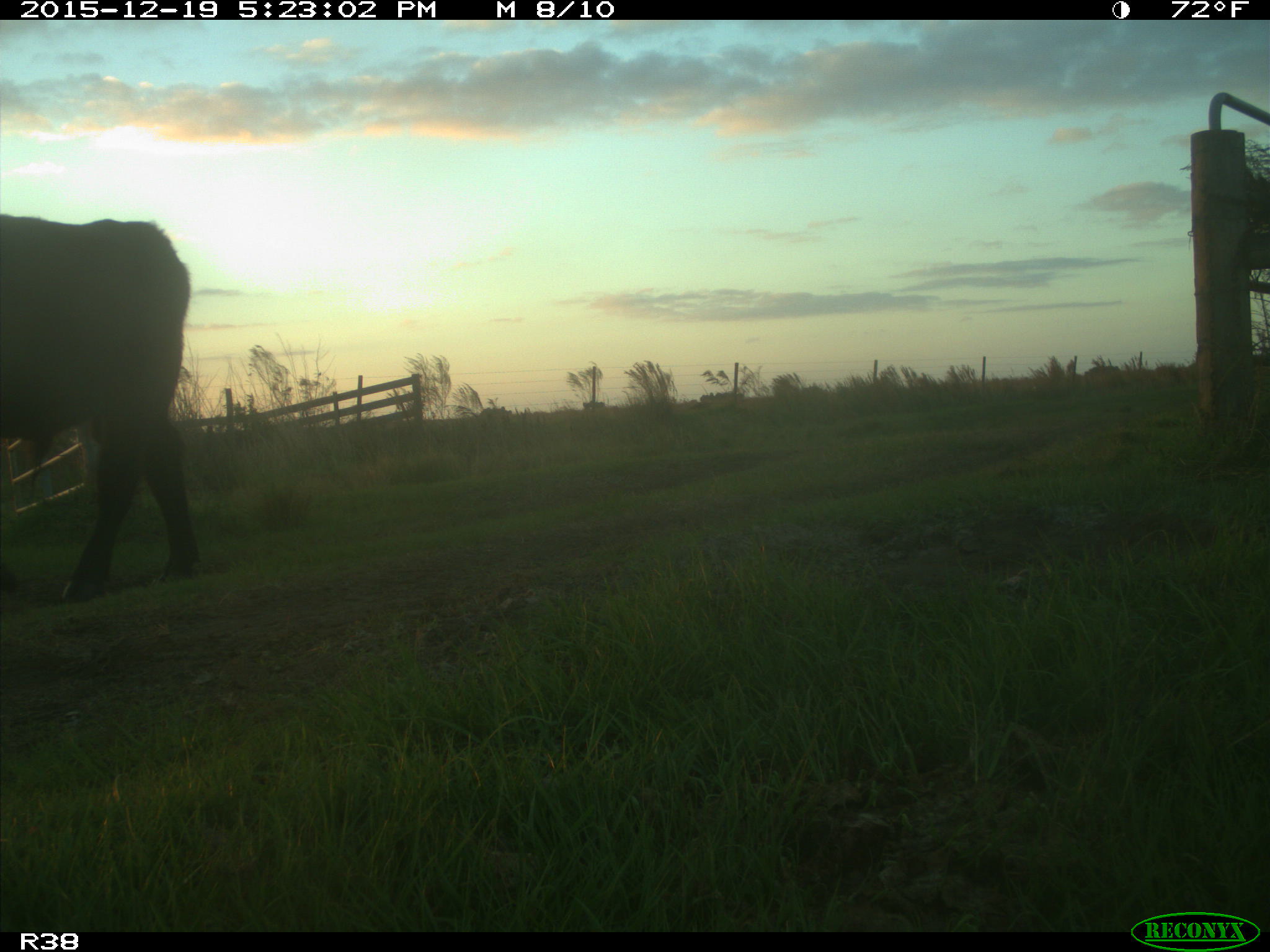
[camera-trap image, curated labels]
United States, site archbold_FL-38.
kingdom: Animalia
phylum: Chordata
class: Mammalia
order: Artiodactyla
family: Bovidae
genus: Bos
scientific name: Bos taurus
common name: domestic cow